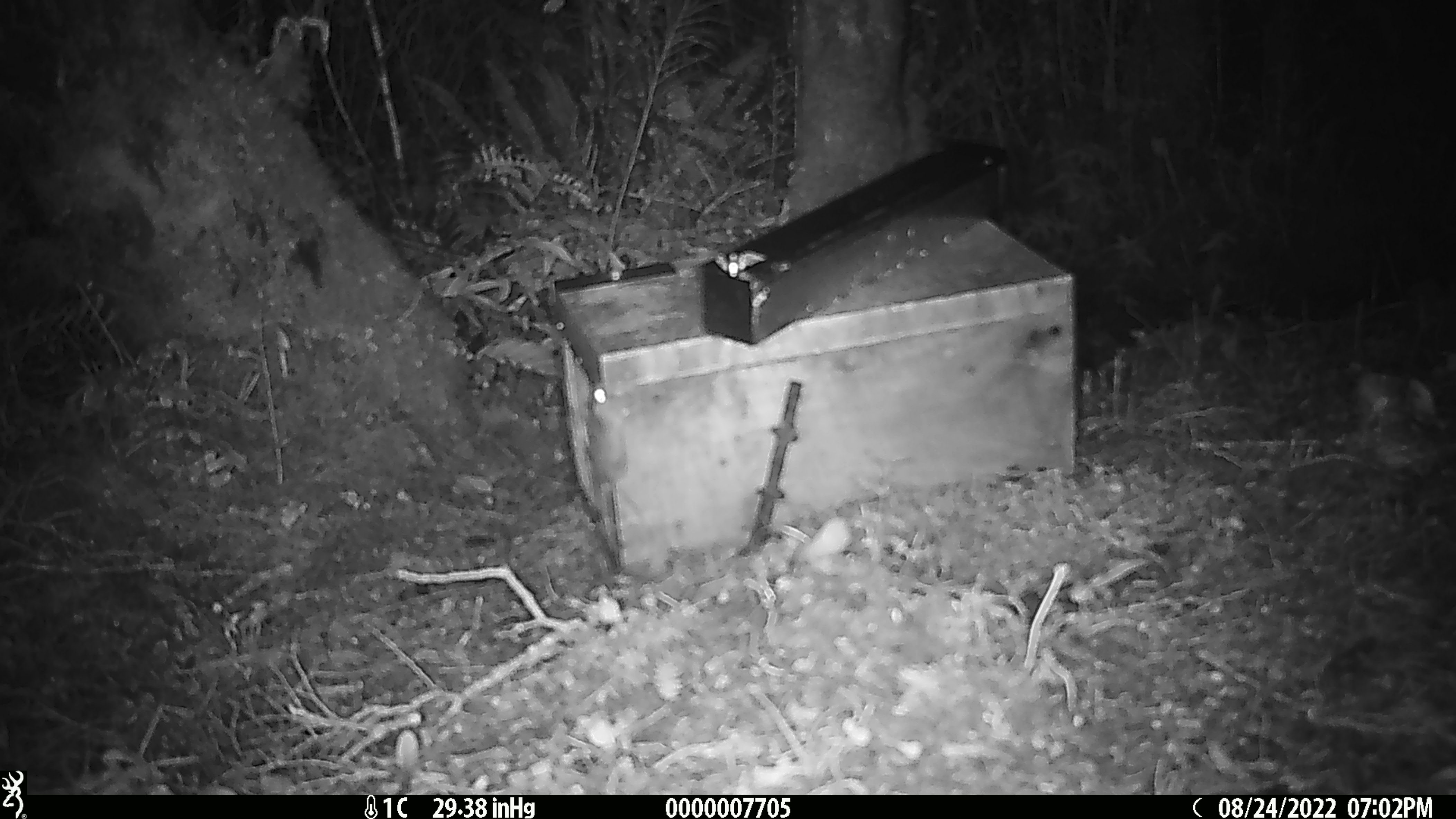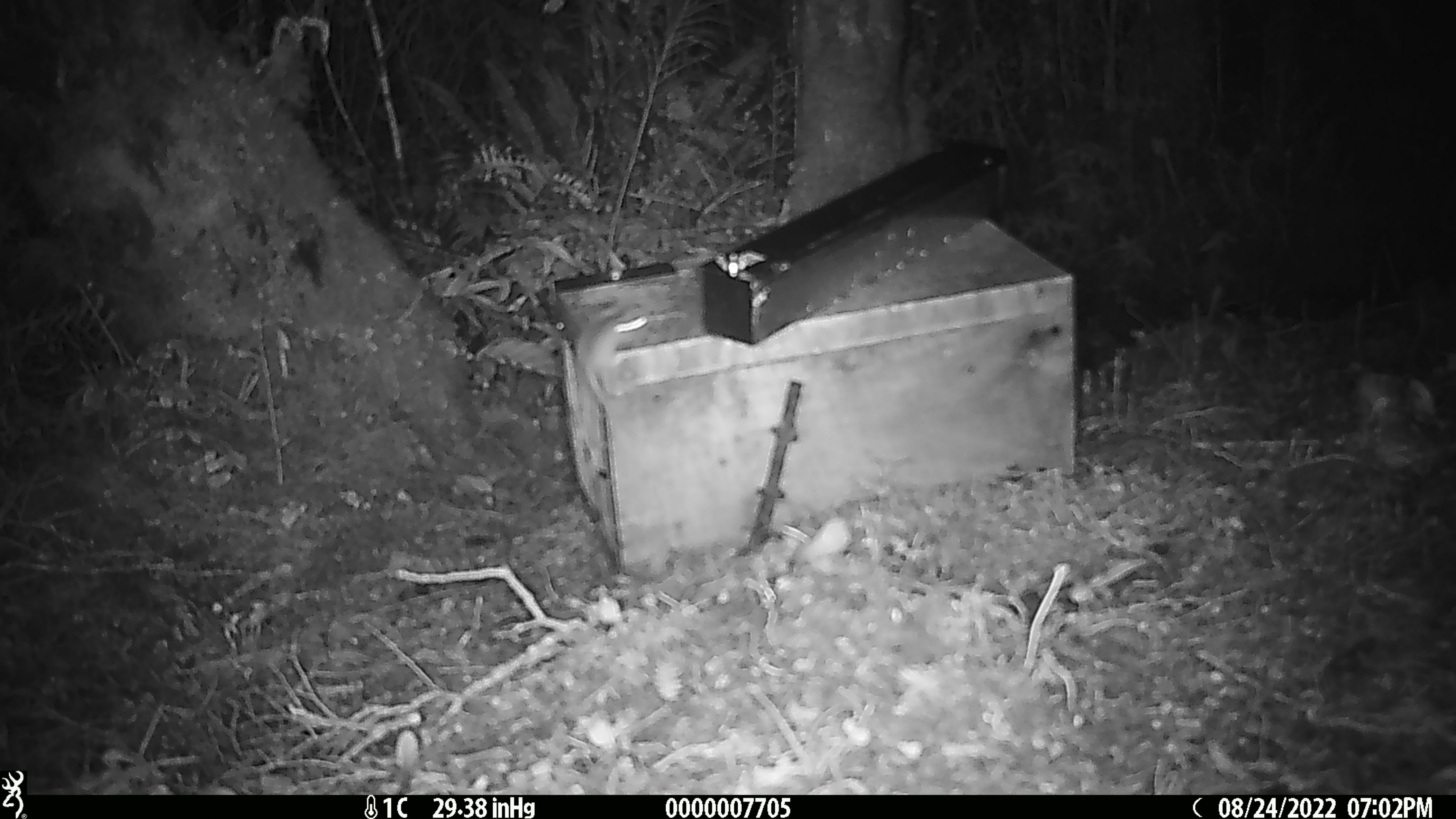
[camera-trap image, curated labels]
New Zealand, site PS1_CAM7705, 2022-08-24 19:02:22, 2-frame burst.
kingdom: Animalia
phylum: Chordata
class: Mammalia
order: Rodentia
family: Muridae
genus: Mus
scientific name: Mus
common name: mouse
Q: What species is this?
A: Mouse (Mus).